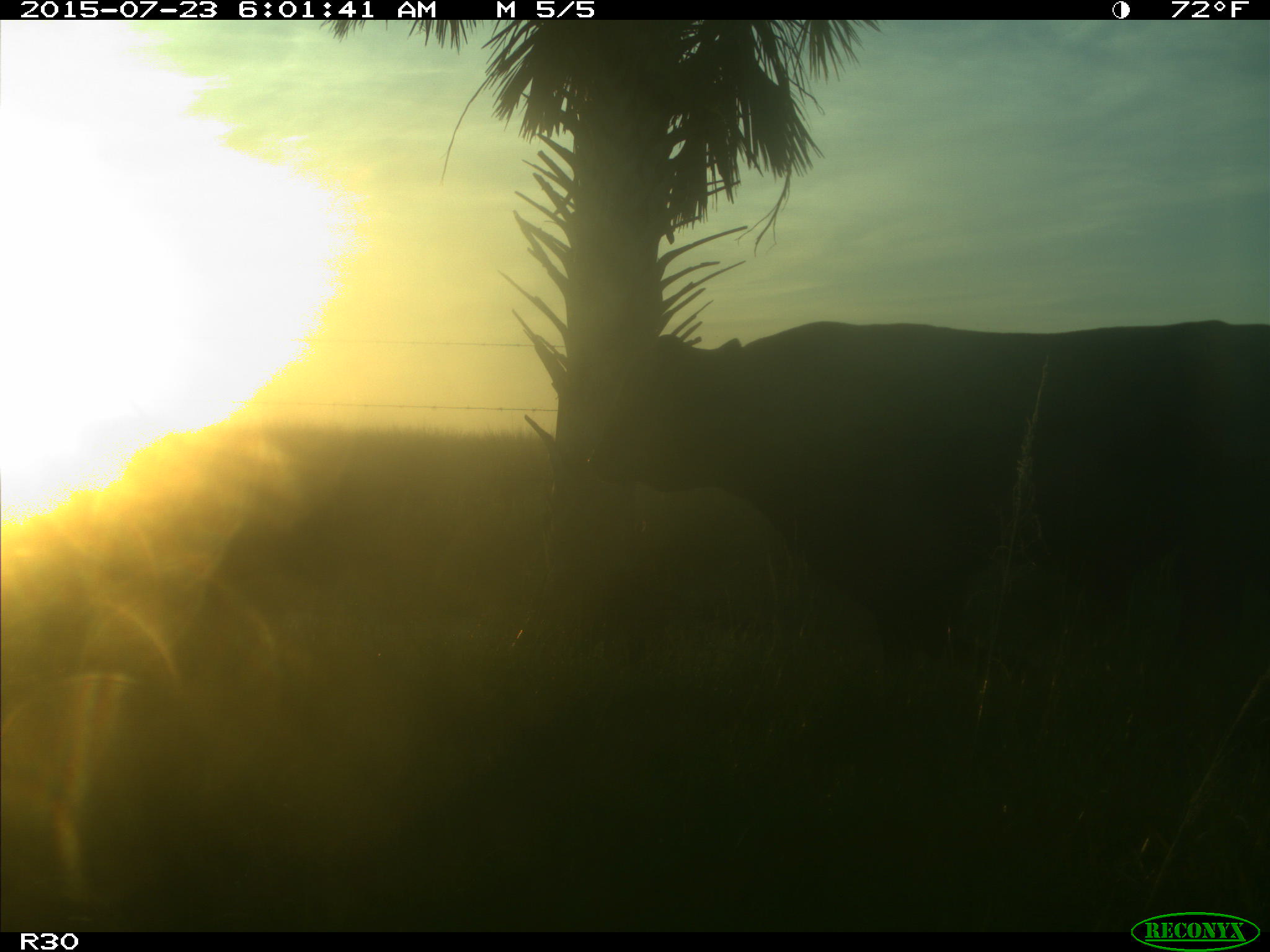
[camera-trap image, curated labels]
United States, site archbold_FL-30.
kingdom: Animalia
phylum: Chordata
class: Mammalia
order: Artiodactyla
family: Bovidae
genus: Bos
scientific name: Bos taurus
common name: domestic cow